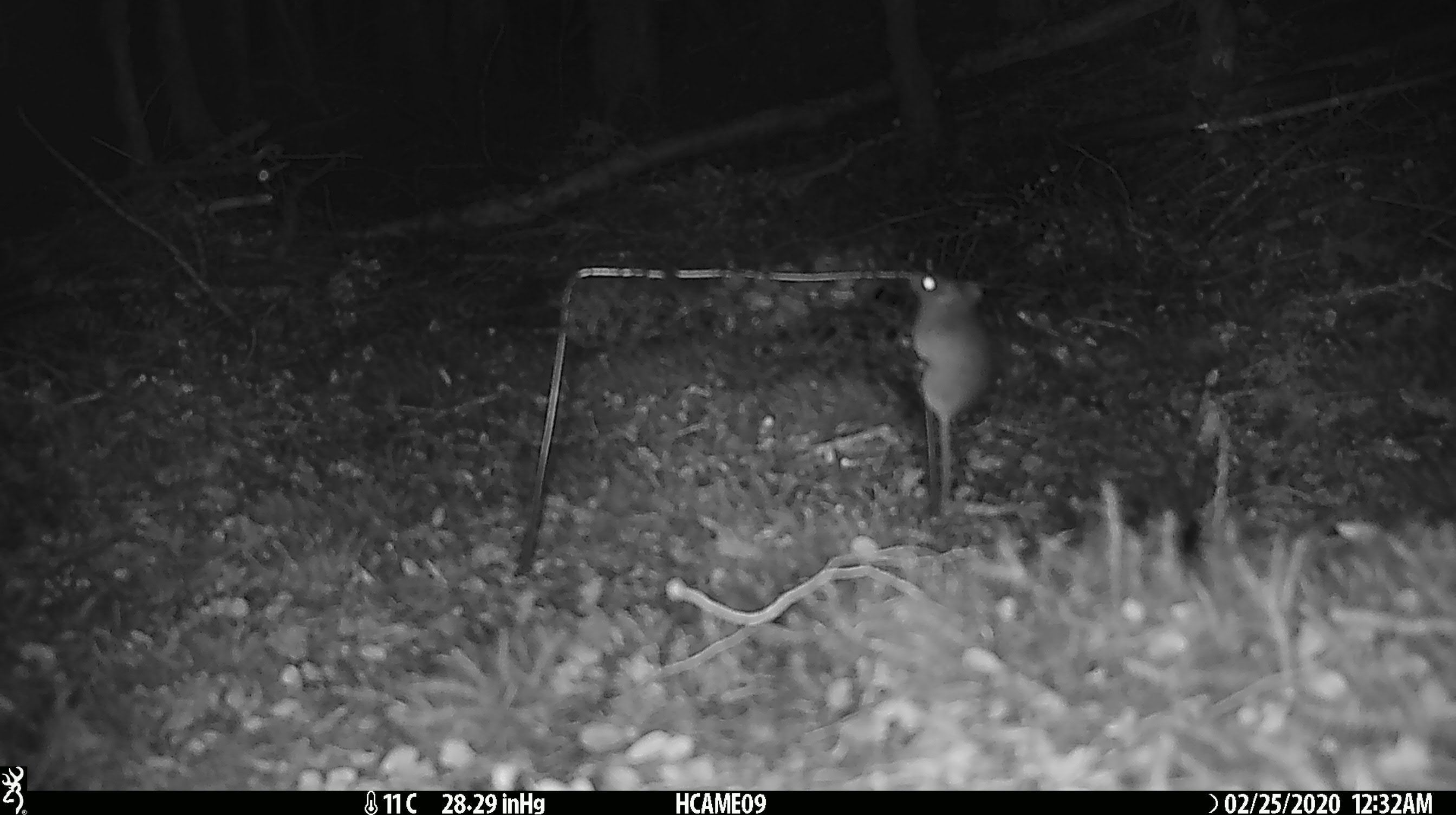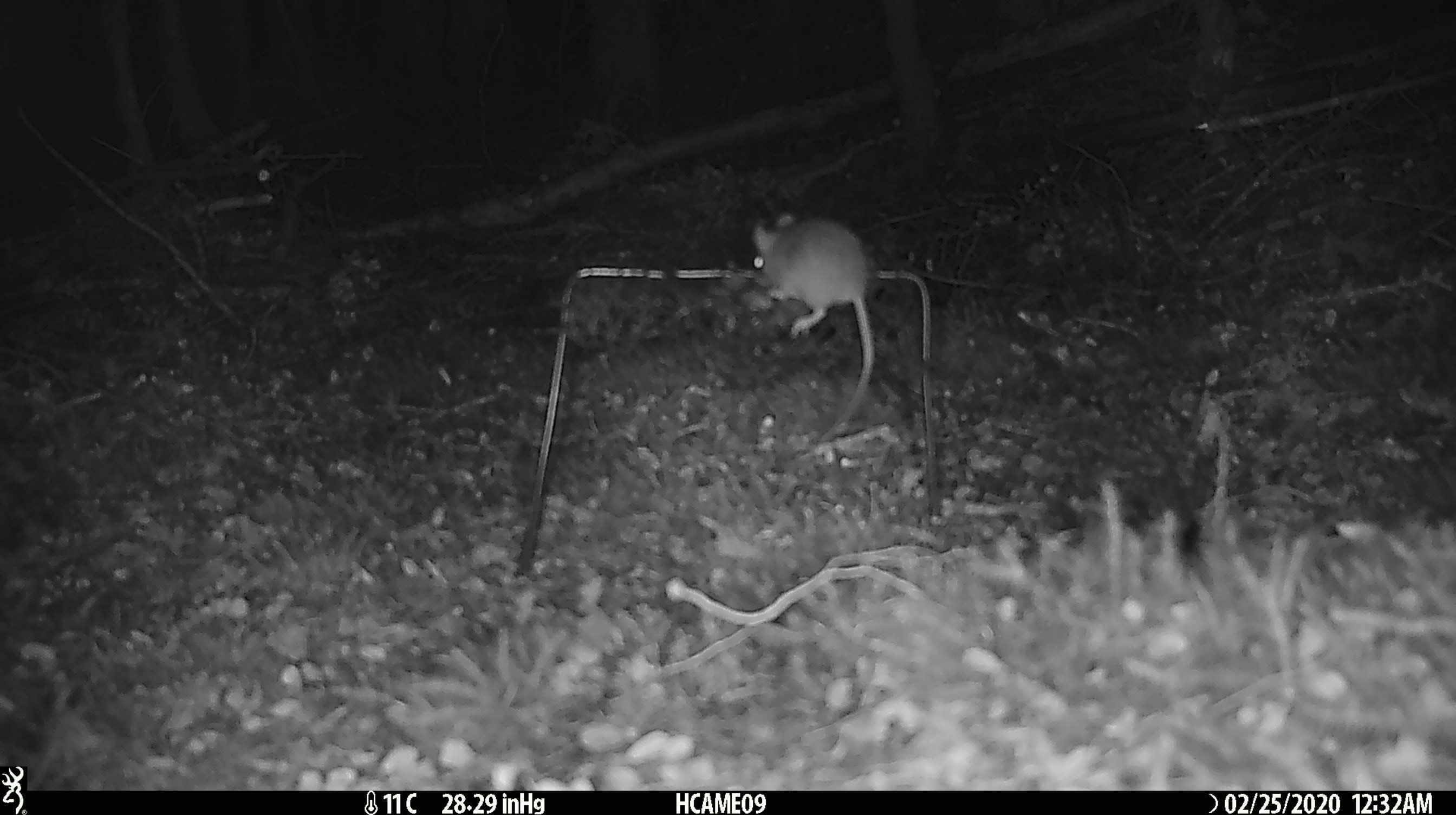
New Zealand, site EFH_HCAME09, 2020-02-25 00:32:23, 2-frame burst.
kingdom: Animalia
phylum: Chordata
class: Mammalia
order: Rodentia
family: Muridae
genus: Mus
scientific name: Mus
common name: mouse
Mouse (Mus).